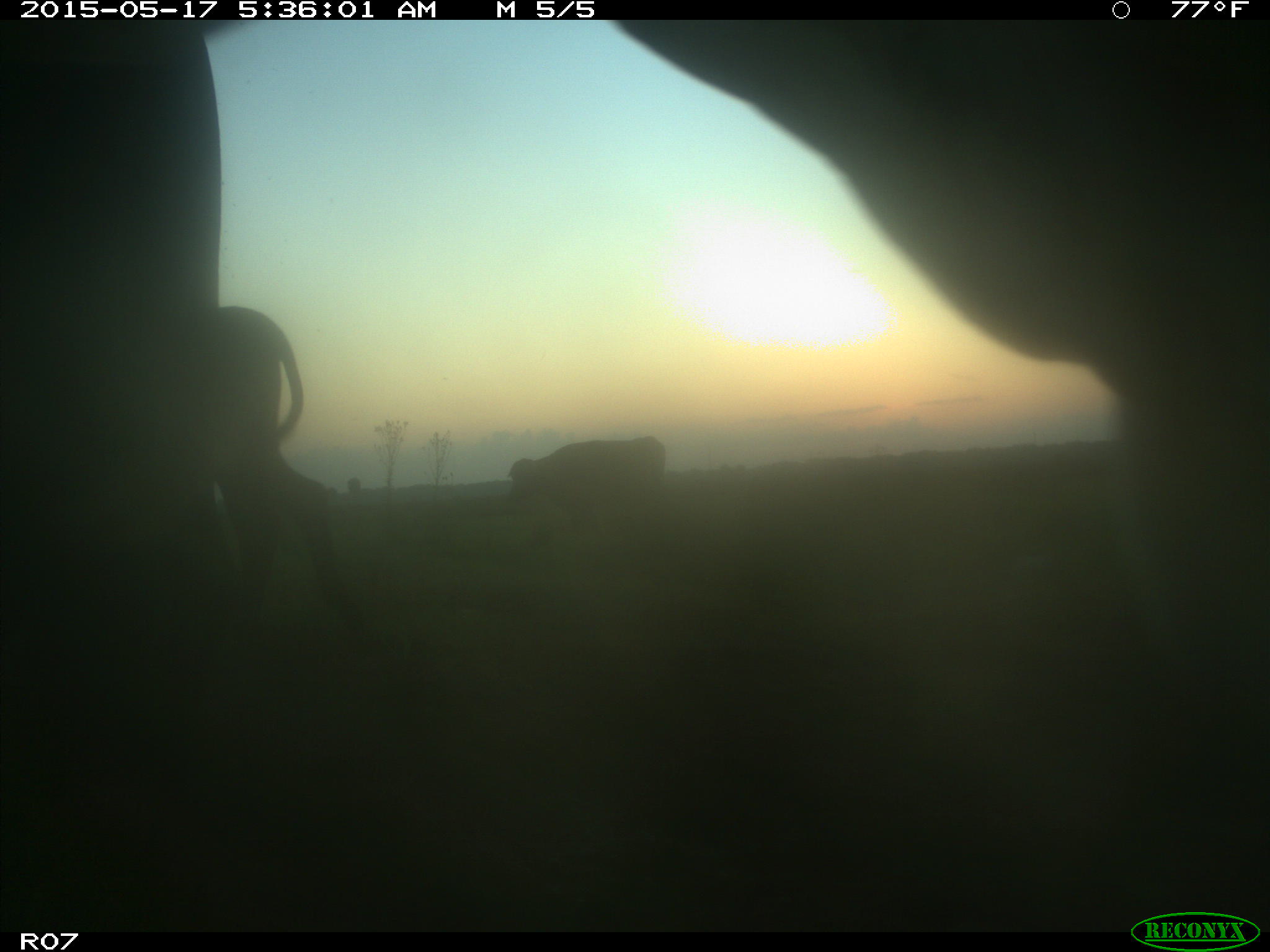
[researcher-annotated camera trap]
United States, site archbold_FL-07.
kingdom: Animalia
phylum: Chordata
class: Mammalia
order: Artiodactyla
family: Bovidae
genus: Bos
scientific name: Bos taurus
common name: domestic cow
Bos taurus (domestic cow).